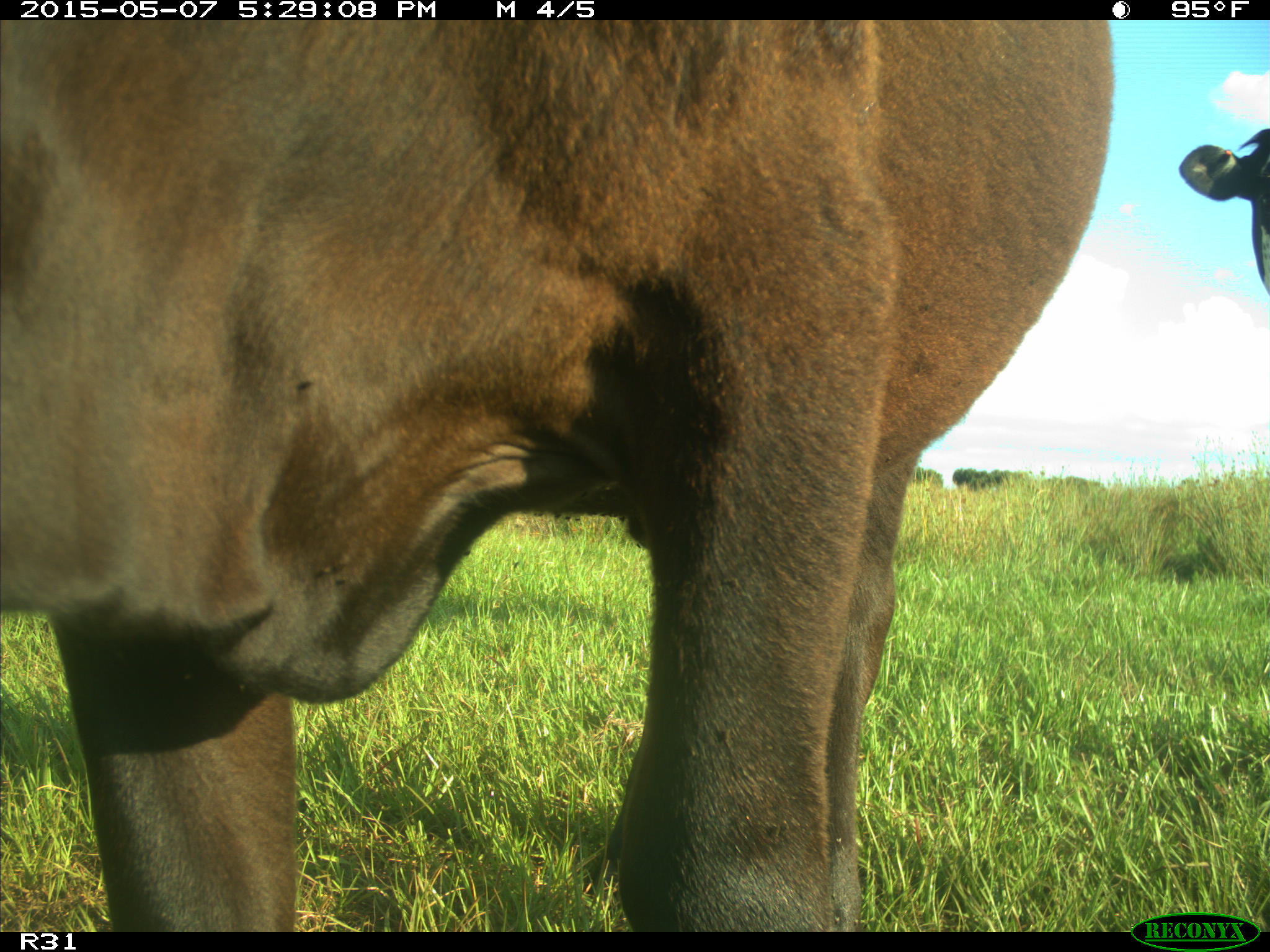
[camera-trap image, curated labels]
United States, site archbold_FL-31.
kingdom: Animalia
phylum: Chordata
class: Mammalia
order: Artiodactyla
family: Bovidae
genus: Bos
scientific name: Bos taurus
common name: domestic cow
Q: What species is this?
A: Bos taurus (domestic cow).